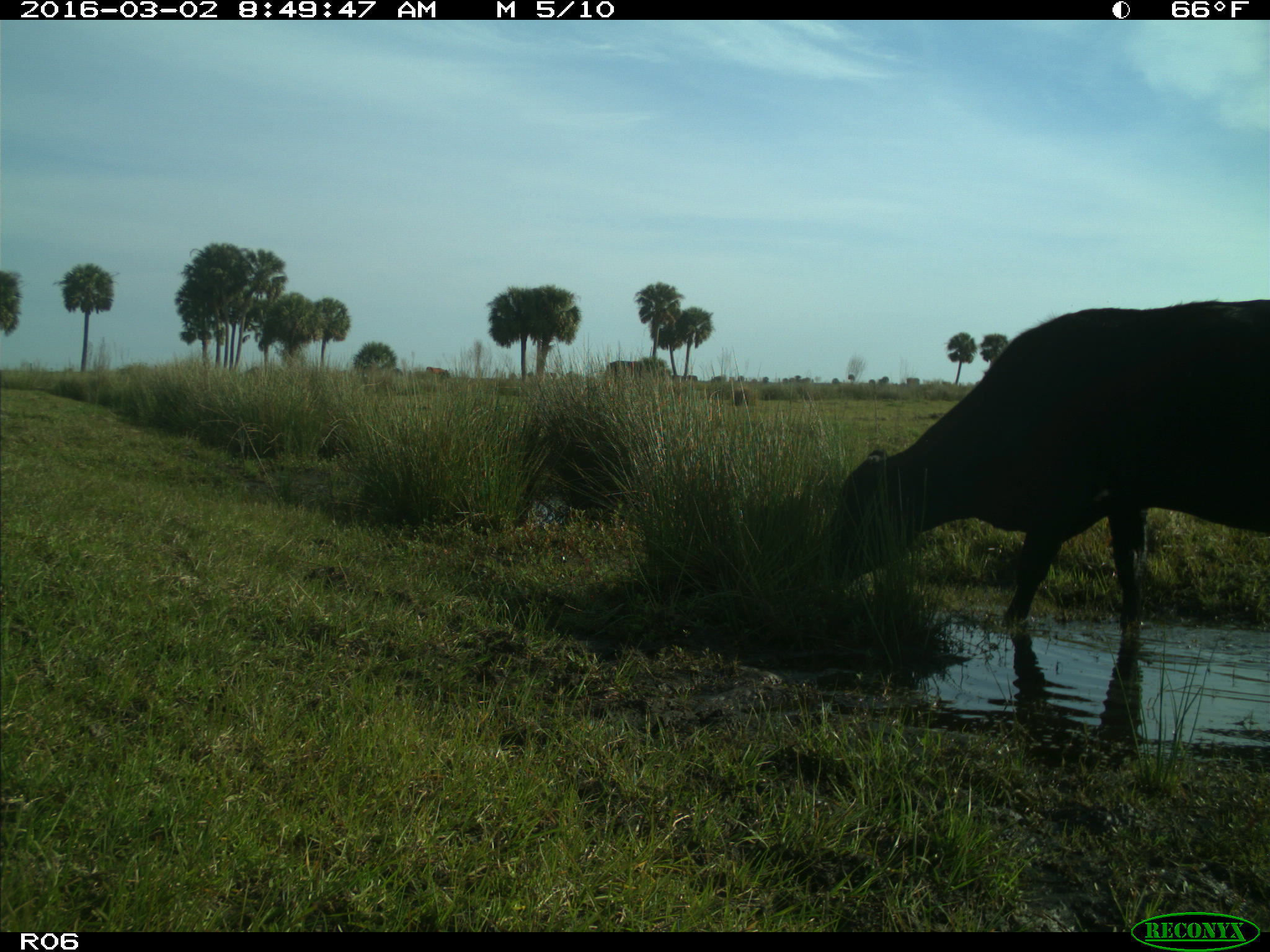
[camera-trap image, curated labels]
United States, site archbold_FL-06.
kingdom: Animalia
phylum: Chordata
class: Mammalia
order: Artiodactyla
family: Bovidae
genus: Bos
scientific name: Bos taurus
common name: domestic cow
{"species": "Bos taurus (domestic cow)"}